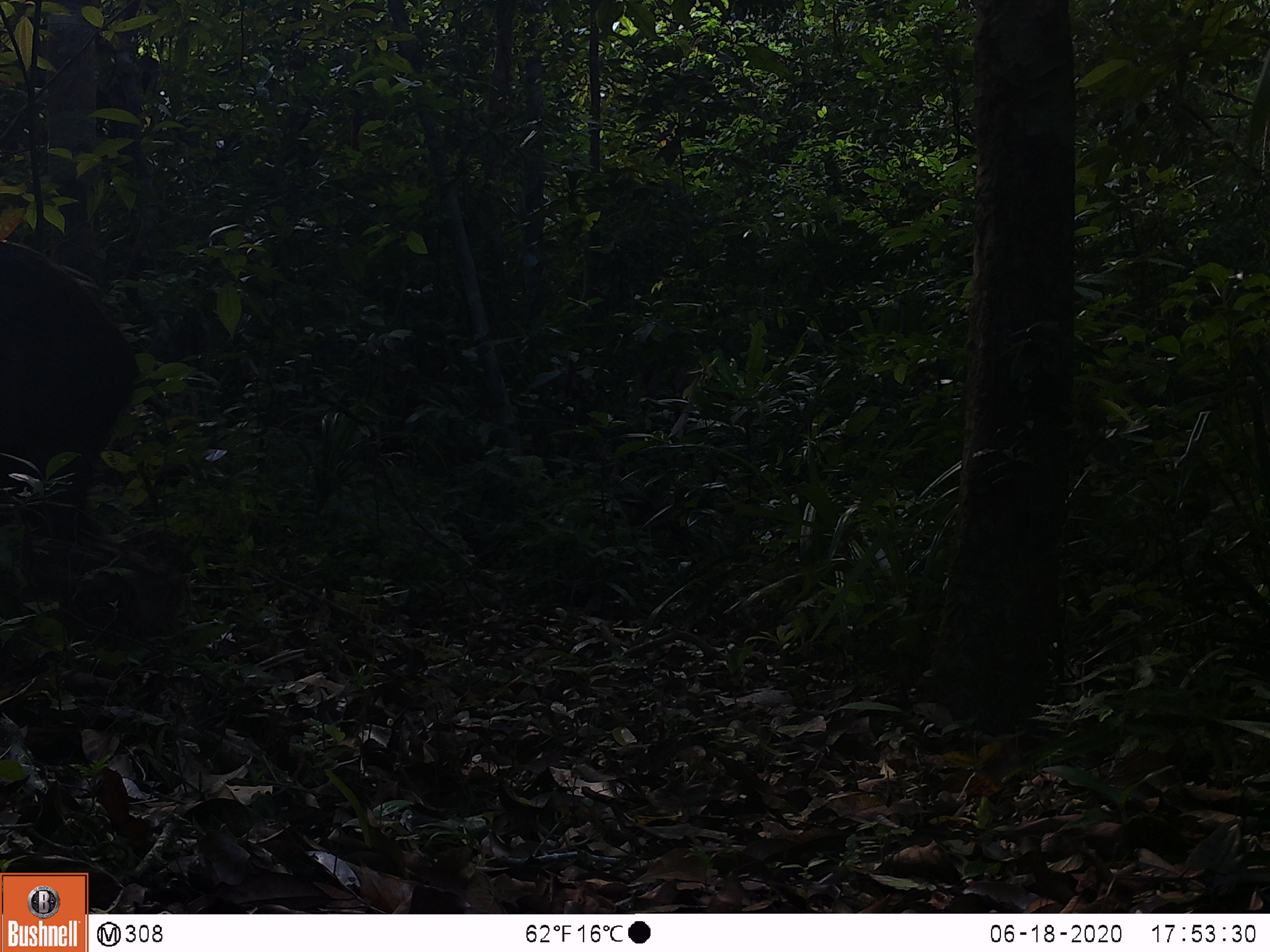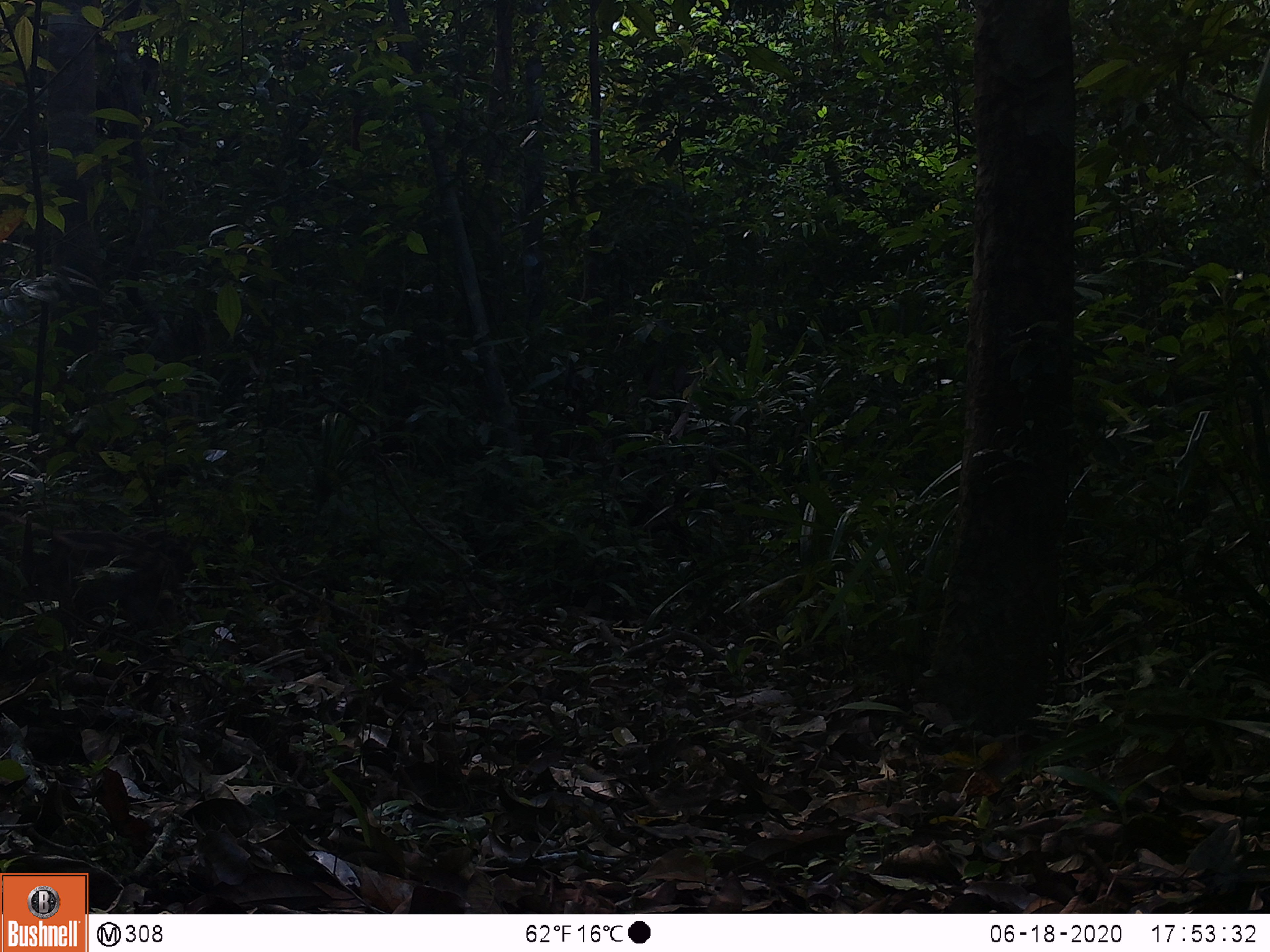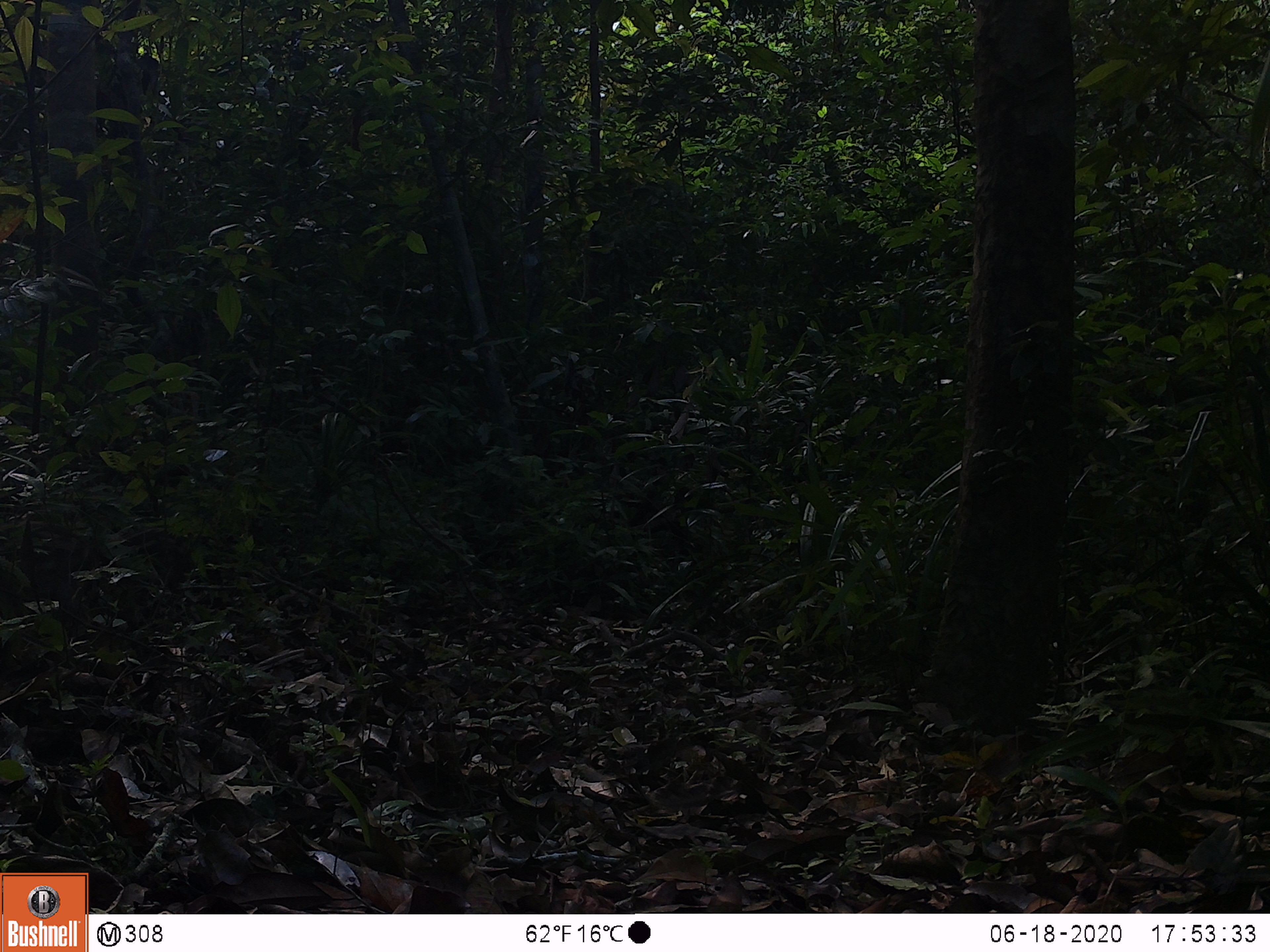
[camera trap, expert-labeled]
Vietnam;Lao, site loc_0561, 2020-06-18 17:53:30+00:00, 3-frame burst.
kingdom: Animalia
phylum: Chordata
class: Mammalia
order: Artiodactyla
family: Suidae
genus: Sus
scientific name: Sus scrofa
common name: eurasian wild pig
Eurasian wild pig (Sus scrofa). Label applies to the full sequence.